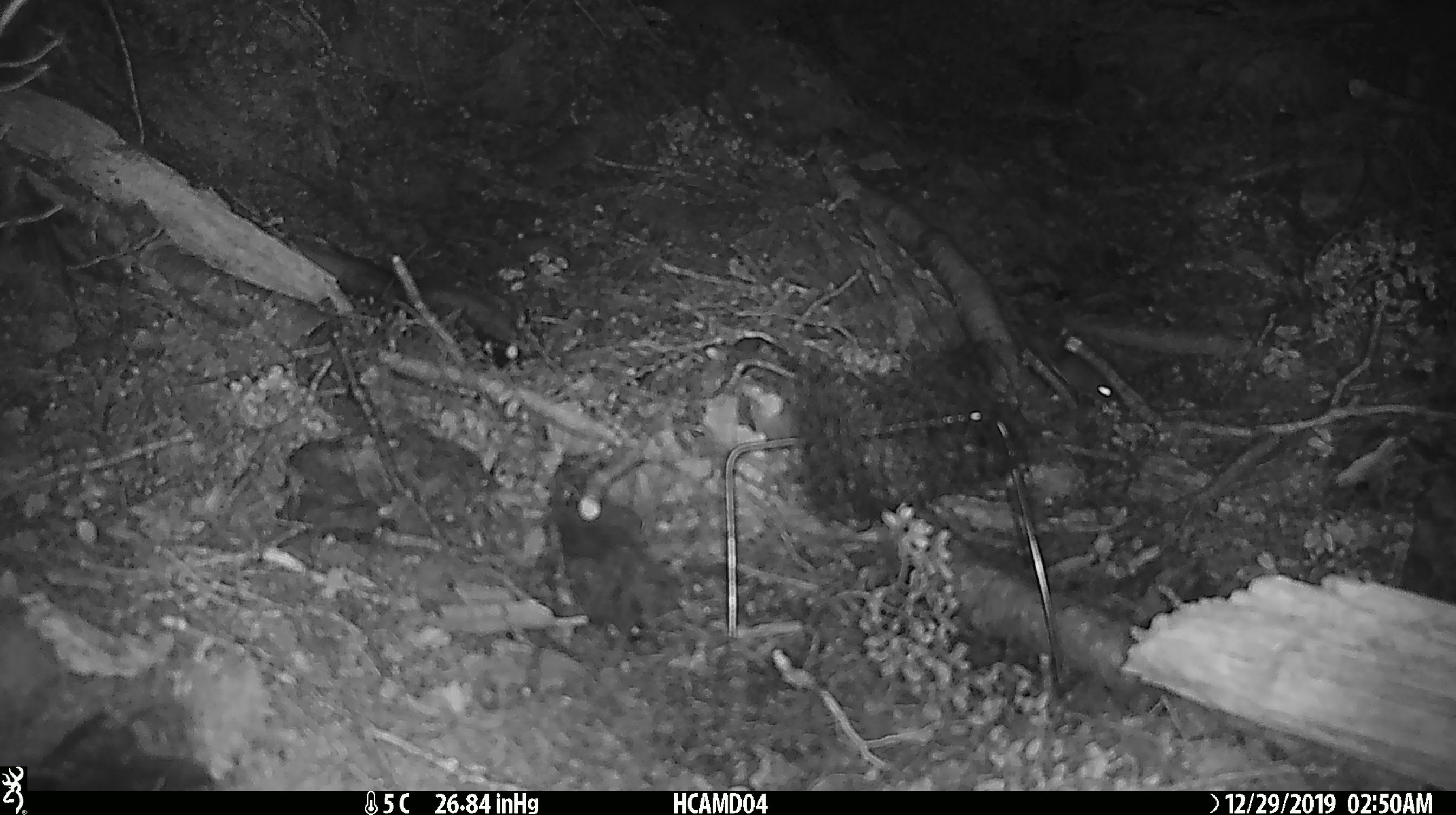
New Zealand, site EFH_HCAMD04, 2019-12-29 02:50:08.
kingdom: Animalia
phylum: Chordata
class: Mammalia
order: Rodentia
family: Muridae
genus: Mus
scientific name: Mus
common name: mouse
Mouse (Mus).